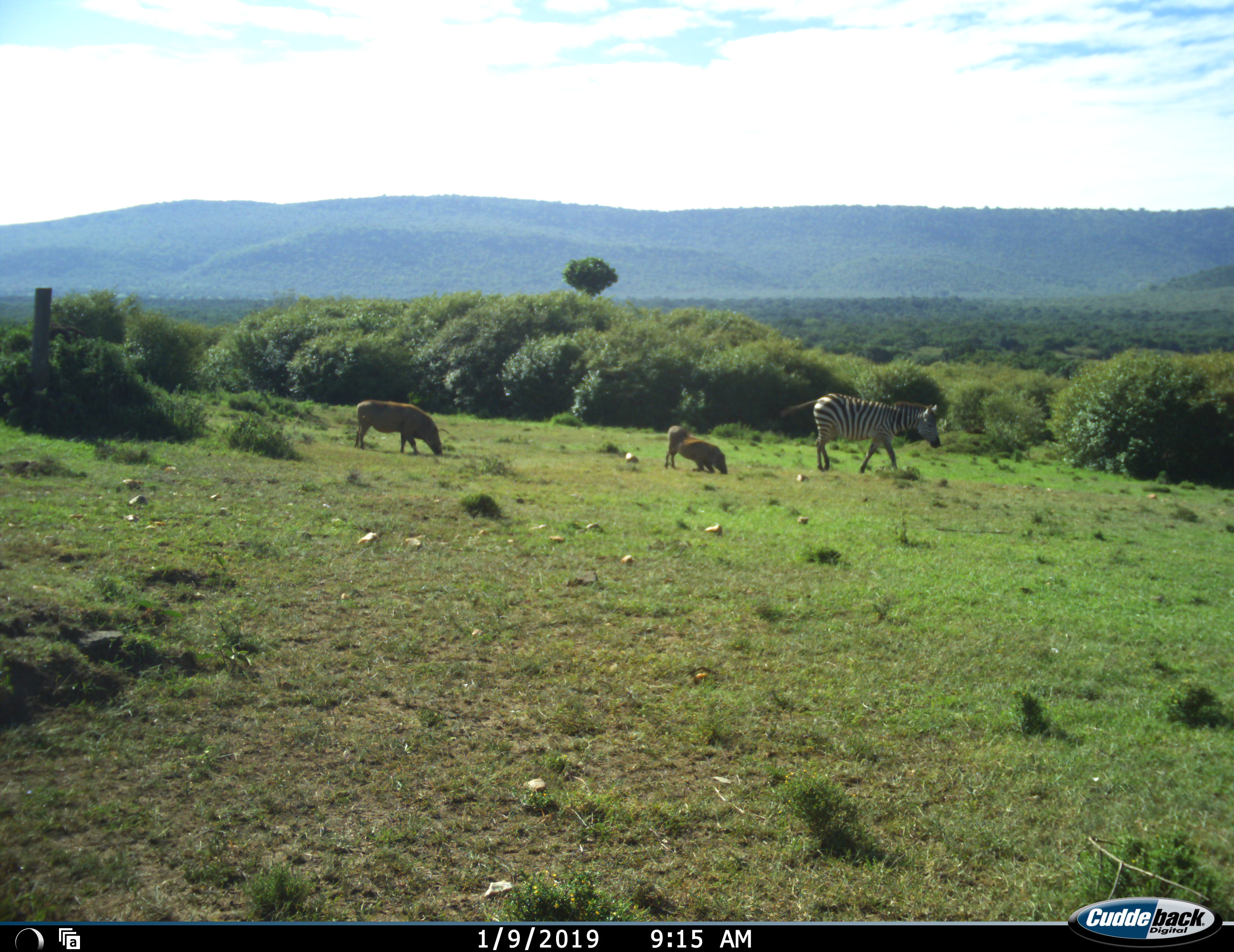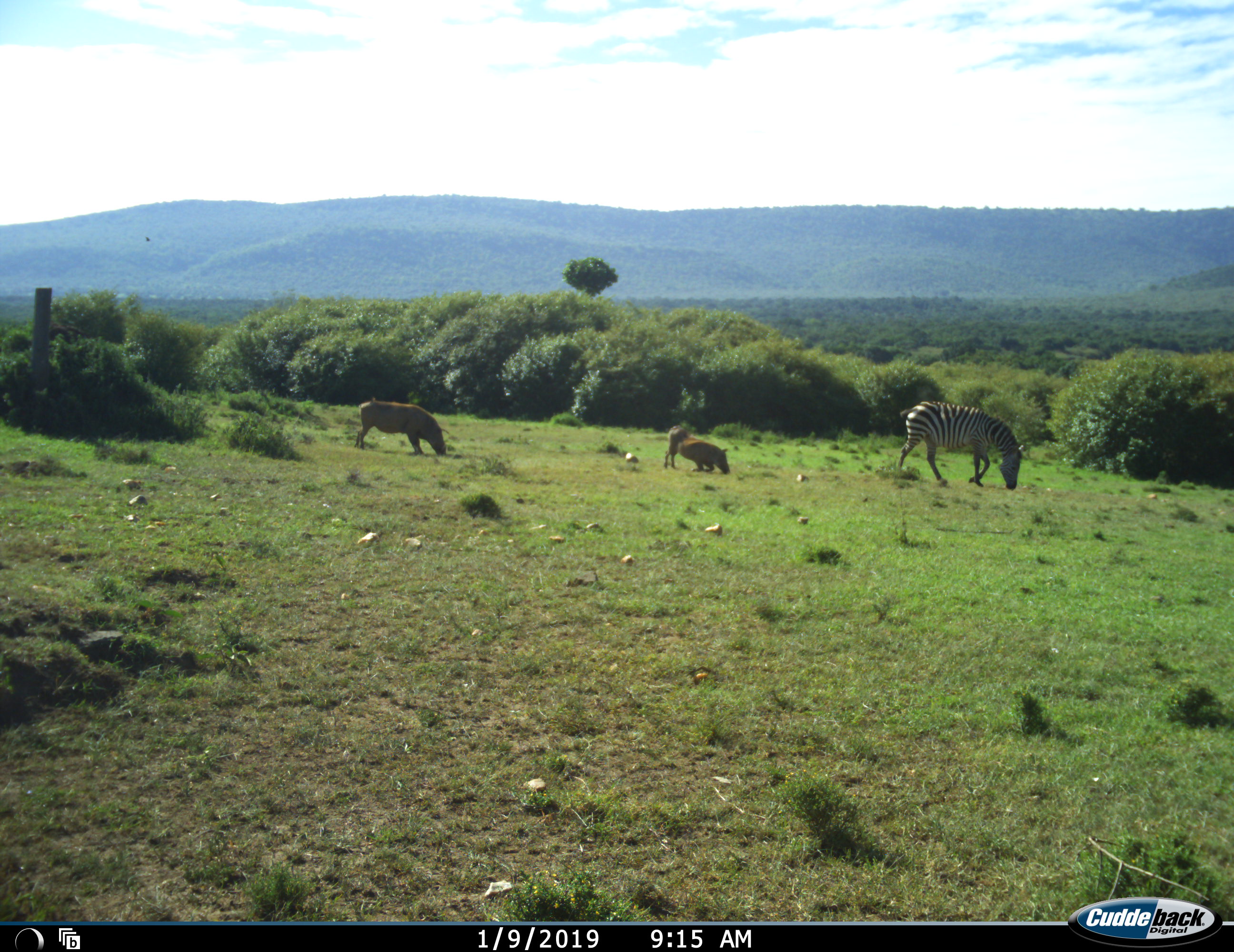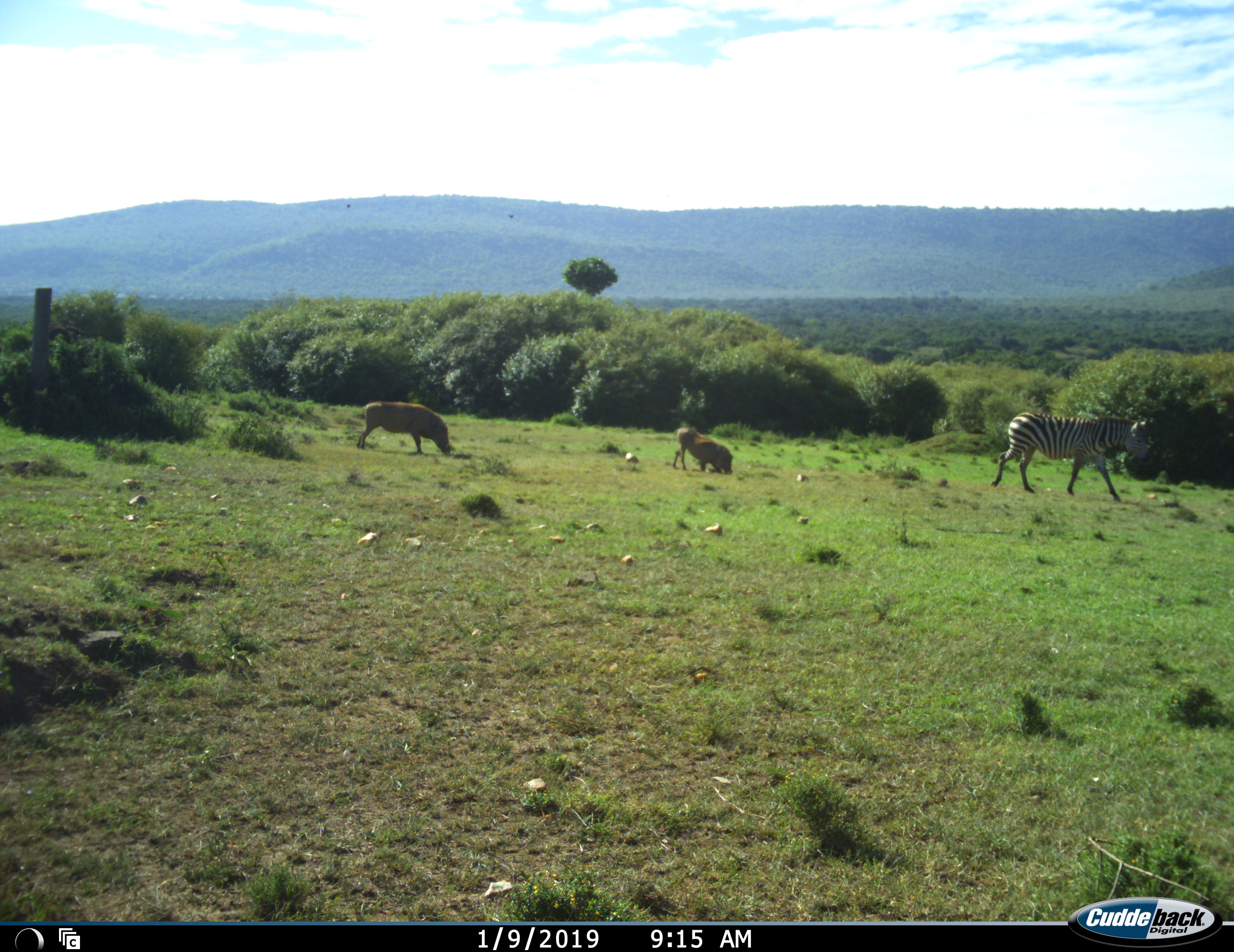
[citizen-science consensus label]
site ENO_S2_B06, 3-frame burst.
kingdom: Animalia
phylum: Chordata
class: Mammalia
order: Artiodactyla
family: Suidae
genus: Phacochoerus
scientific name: Phacochoerus africanus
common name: warthog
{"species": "warthog (Phacochoerus africanus)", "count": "2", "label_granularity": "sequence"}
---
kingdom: Animalia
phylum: Chordata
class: Mammalia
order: Perissodactyla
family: Equidae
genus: Equus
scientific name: Equus quagga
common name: plains zebra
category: zebraplains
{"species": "zebraplains (plains zebra) (Equus quagga)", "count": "1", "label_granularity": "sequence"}